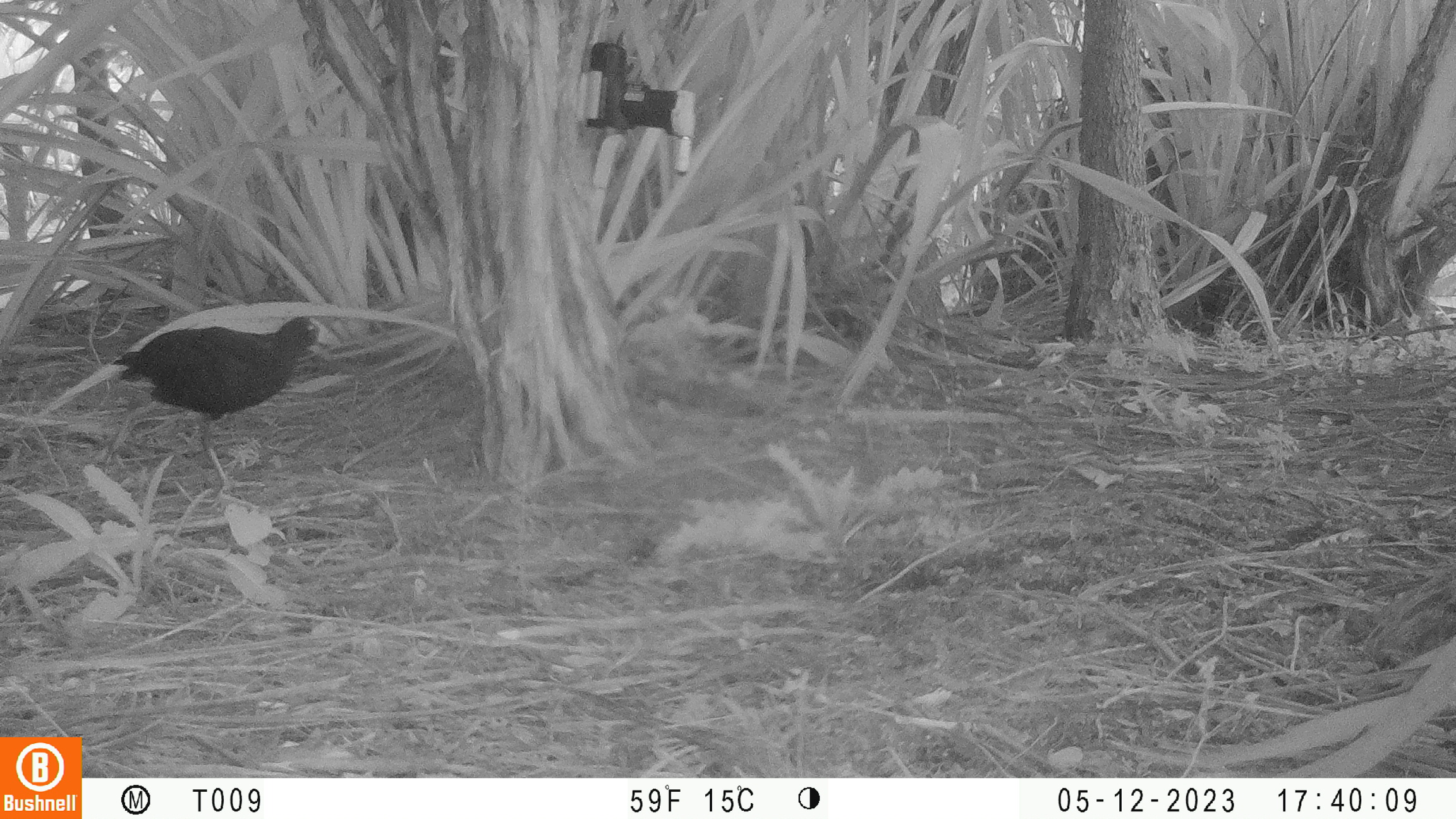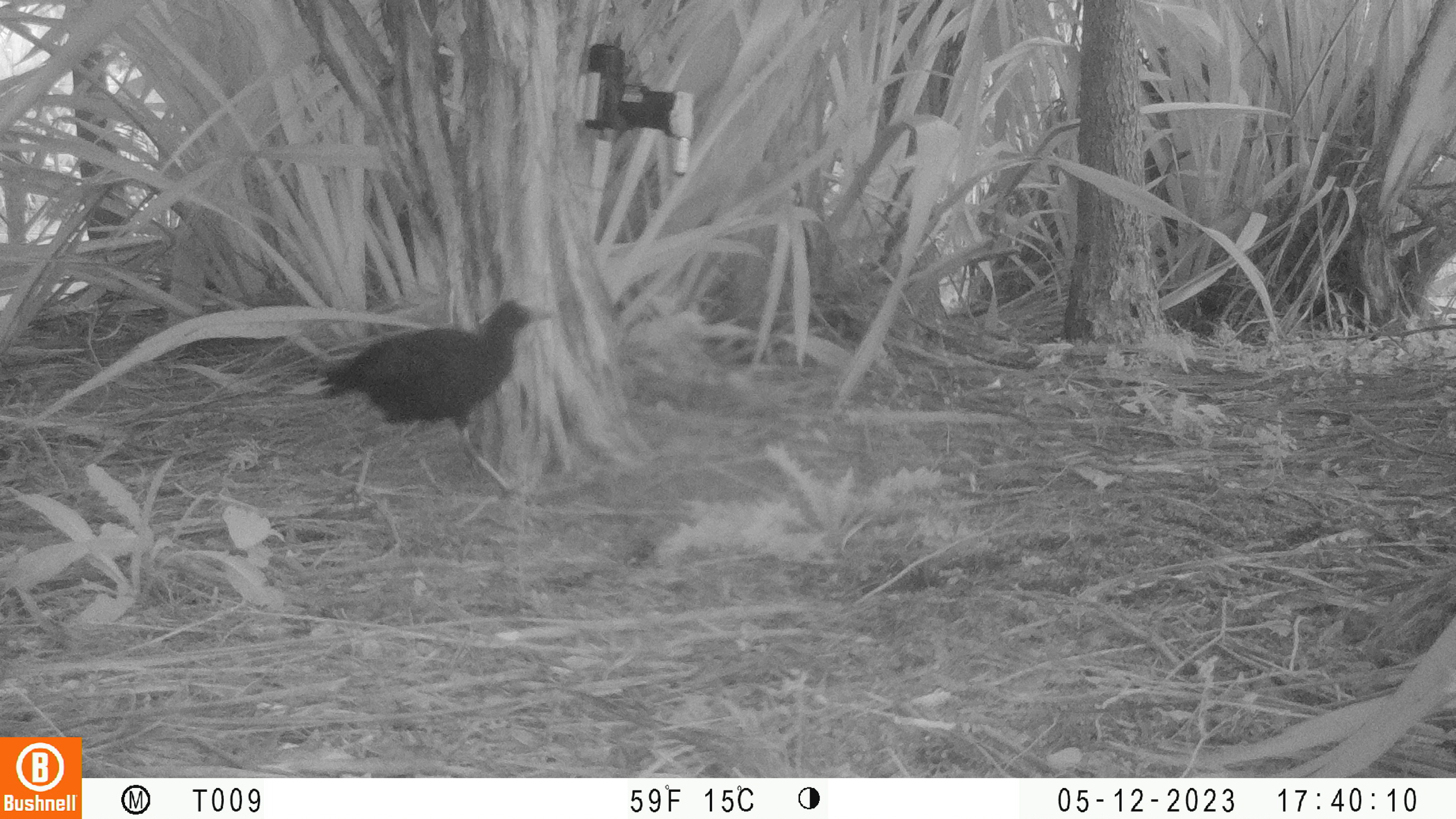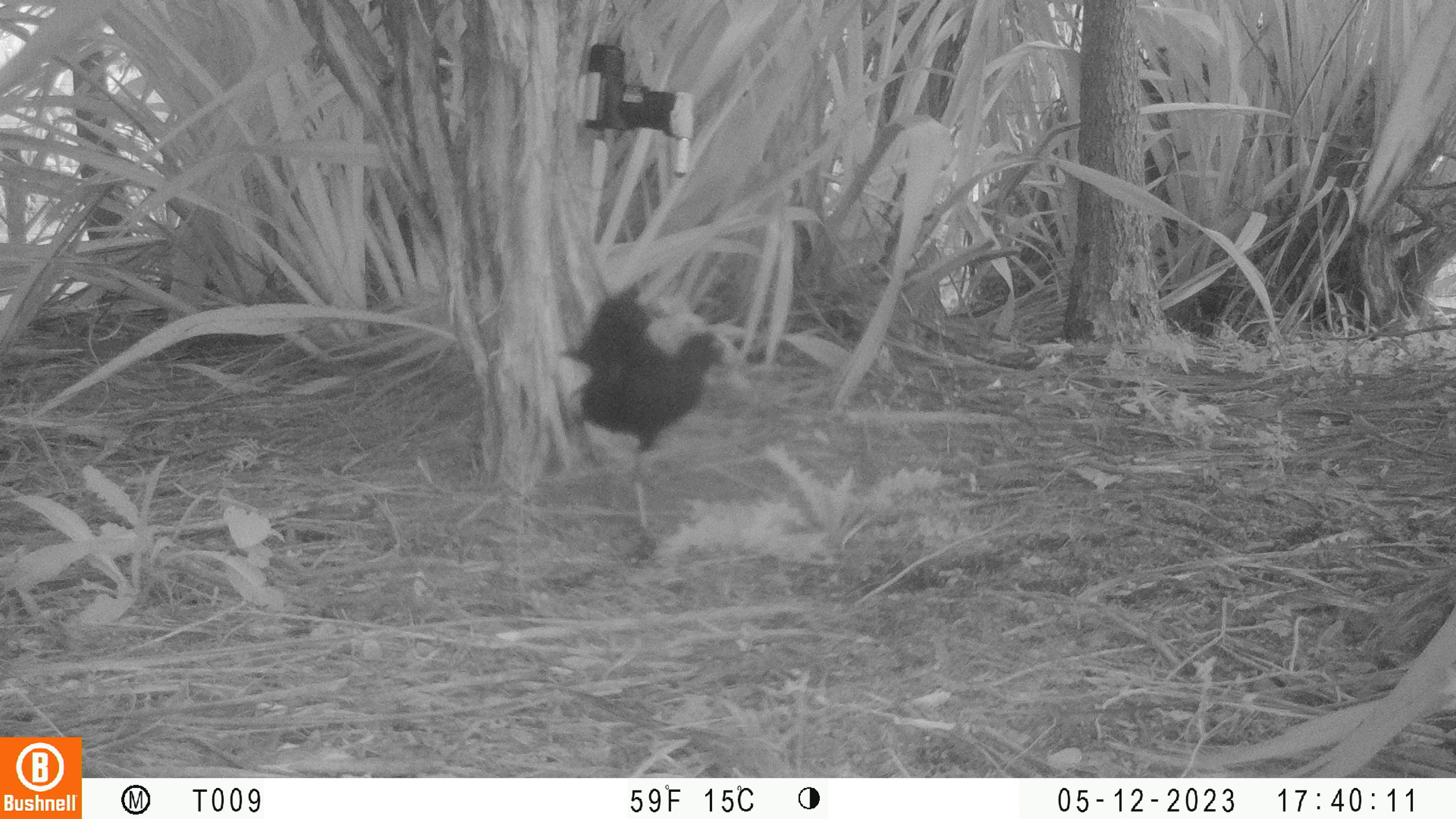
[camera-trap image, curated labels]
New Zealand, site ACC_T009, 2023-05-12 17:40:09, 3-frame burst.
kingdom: Animalia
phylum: Chordata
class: Aves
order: Gruiformes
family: Rallidae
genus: Porphyrio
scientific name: Porphyrio melanotus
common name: australasian swamphen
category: pukeko